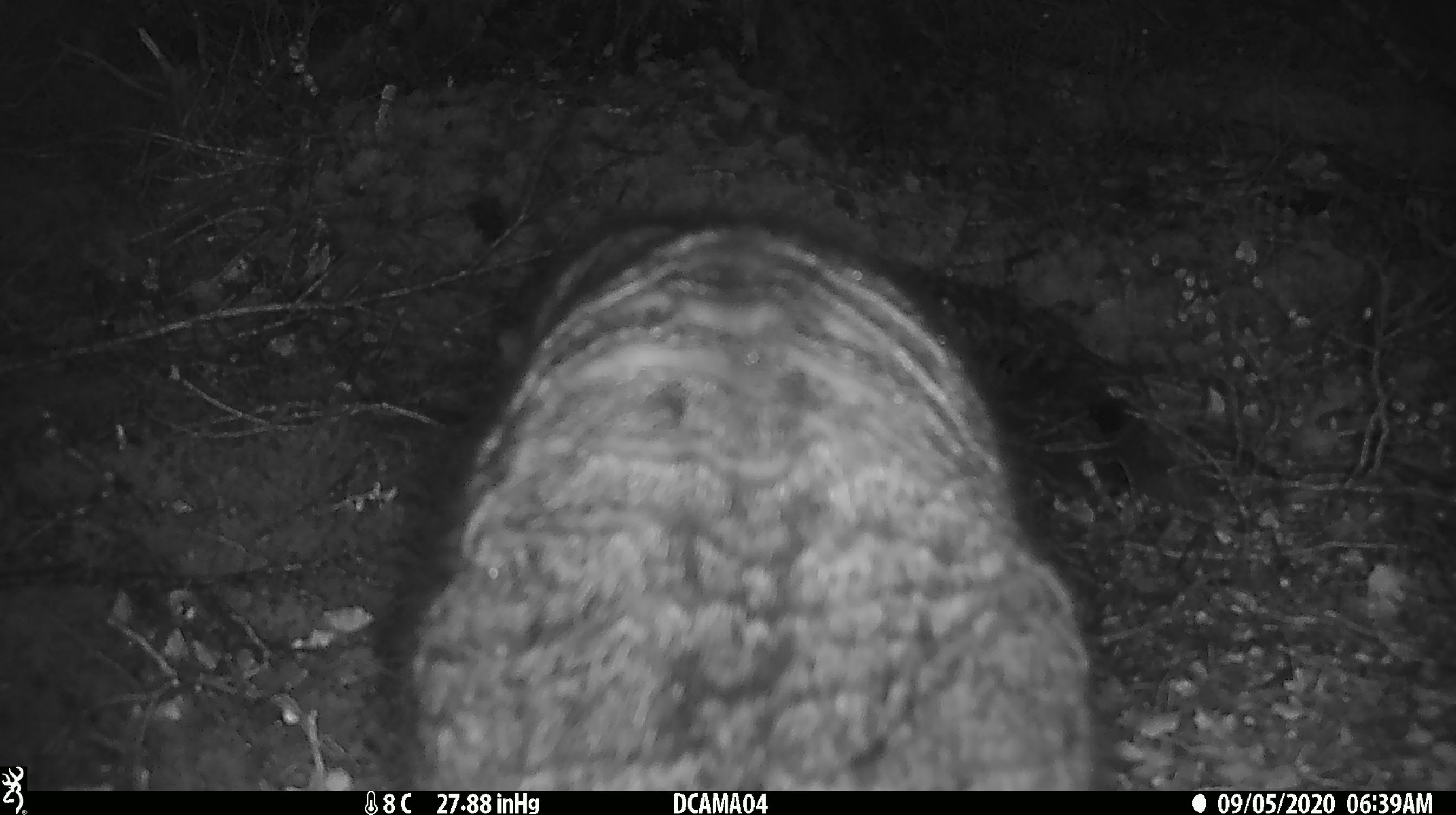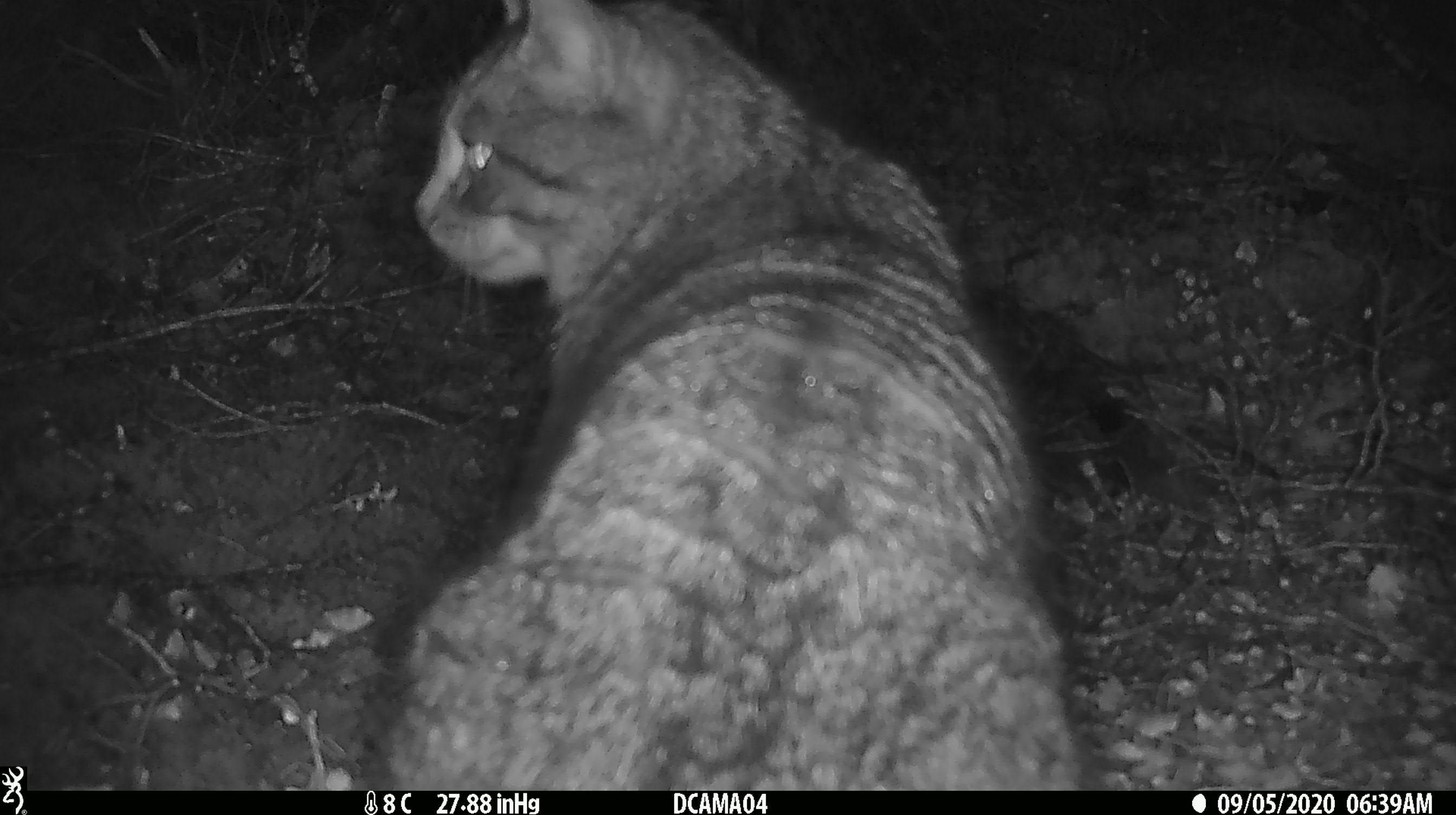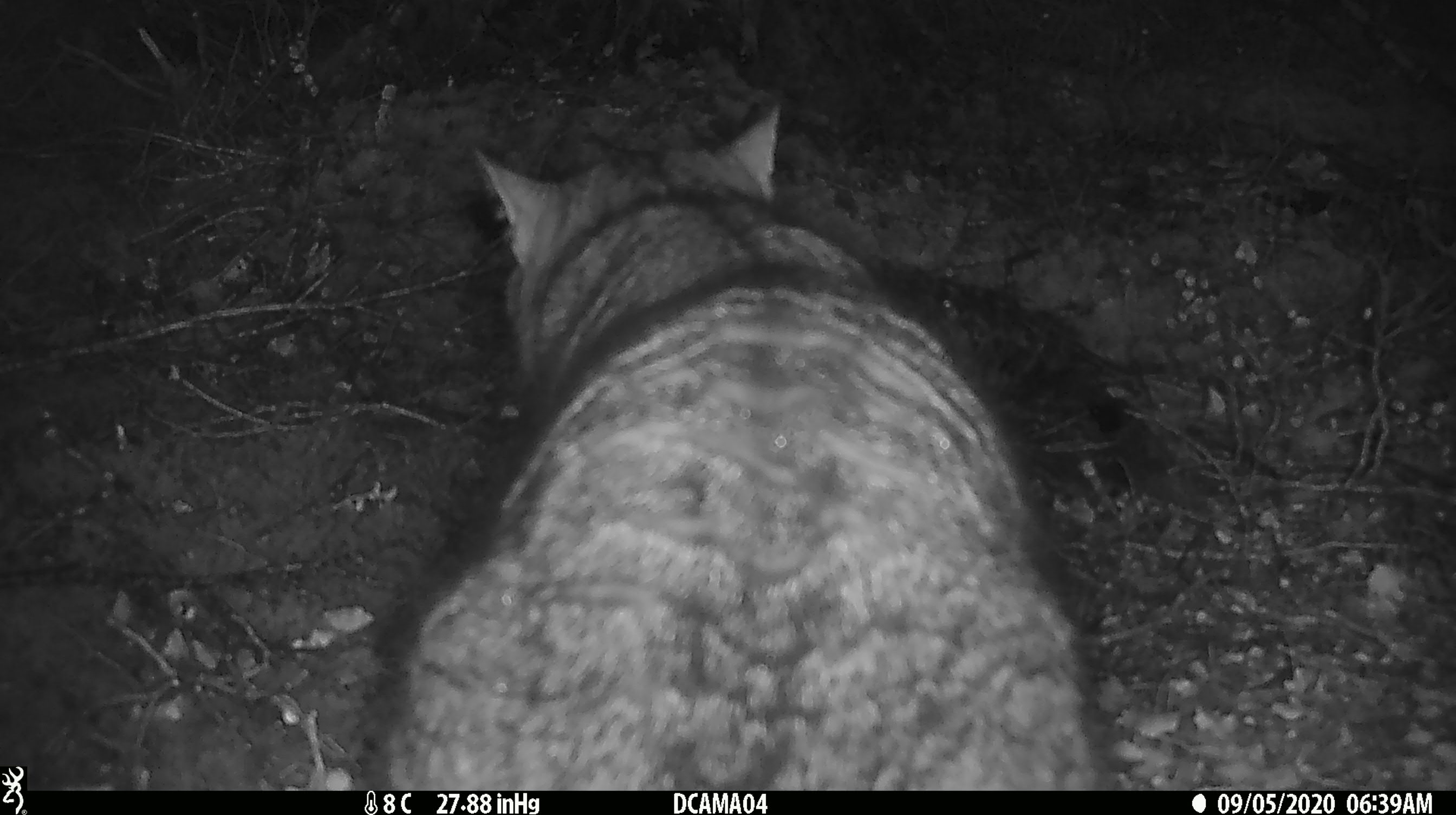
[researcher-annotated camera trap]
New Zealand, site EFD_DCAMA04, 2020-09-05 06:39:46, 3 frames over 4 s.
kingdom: Animalia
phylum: Chordata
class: Mammalia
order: Carnivora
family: Felidae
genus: Felis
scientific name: Felis catus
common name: domestic cat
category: cat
Cat (domestic cat) (Felis catus).